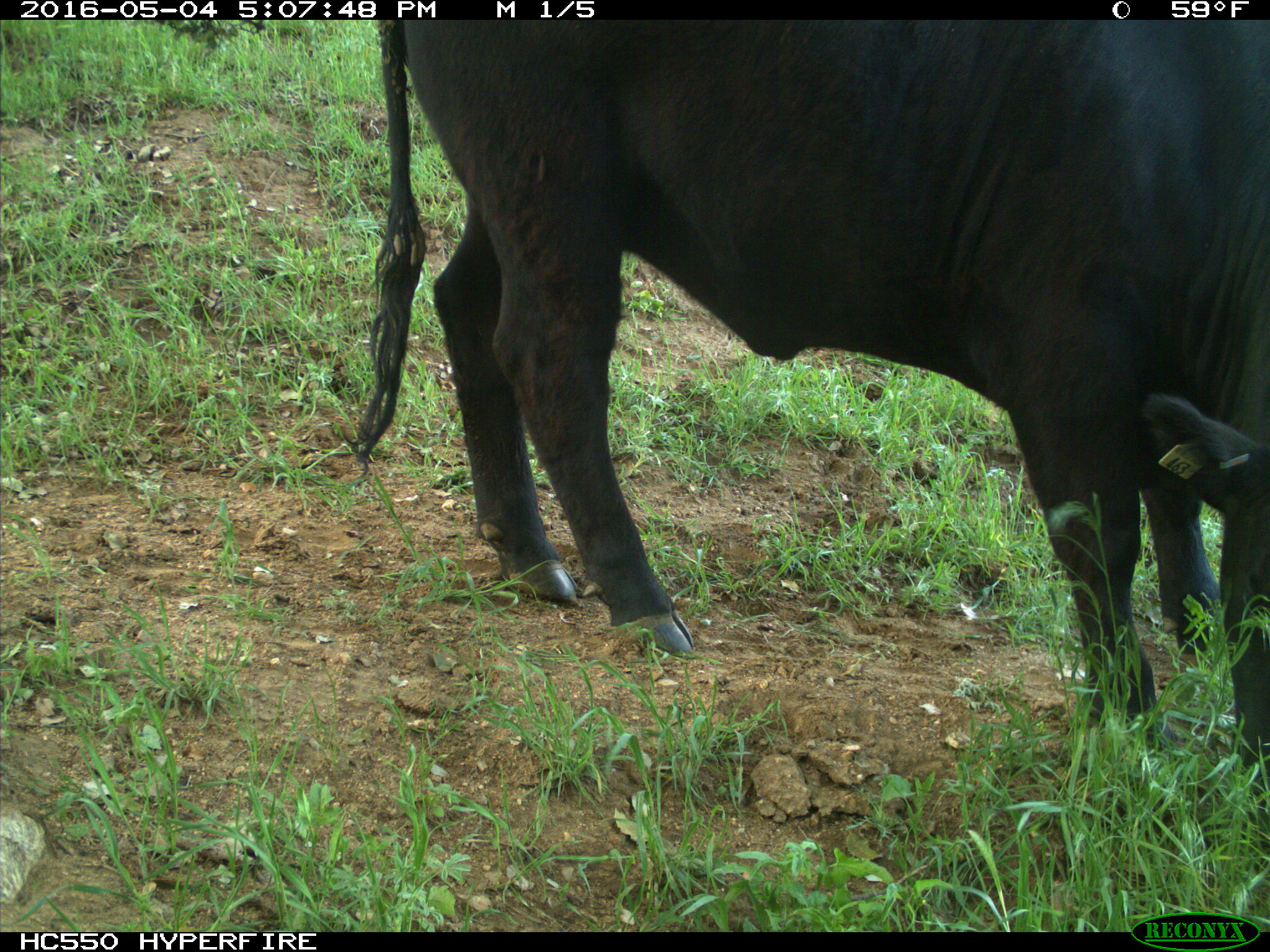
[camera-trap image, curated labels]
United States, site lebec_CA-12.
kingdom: Animalia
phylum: Chordata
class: Mammalia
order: Artiodactyla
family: Bovidae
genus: Bos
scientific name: Bos taurus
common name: domestic cow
Bos taurus (domestic cow).